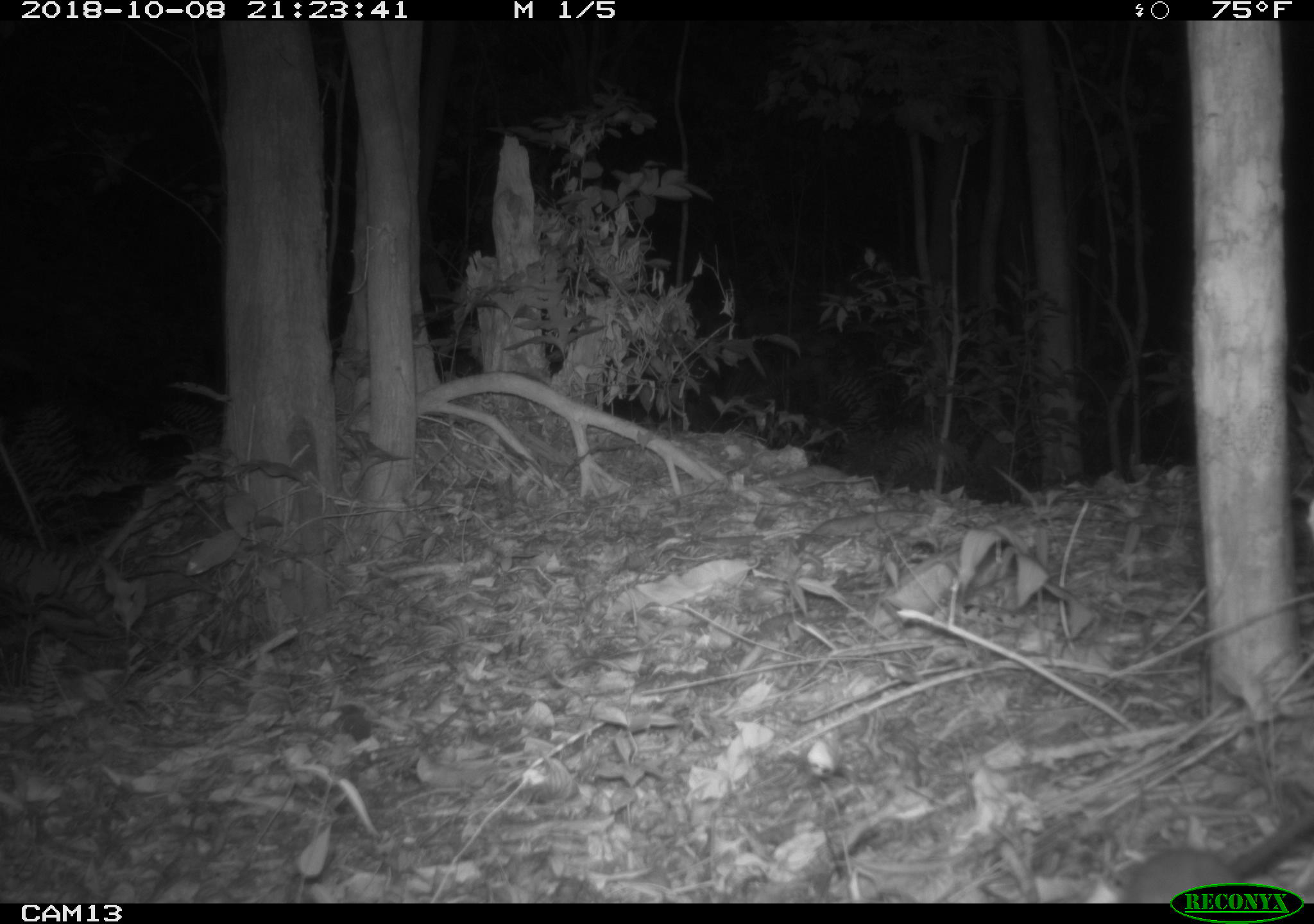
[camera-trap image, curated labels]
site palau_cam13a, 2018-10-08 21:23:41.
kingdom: Animalia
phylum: Chordata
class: Mammalia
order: Rodentia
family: Muridae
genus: Rattus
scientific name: Rattus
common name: rat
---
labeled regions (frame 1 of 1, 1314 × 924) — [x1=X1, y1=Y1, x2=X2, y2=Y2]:
rat: [x1=1100, y1=798, x2=1313, y2=905]